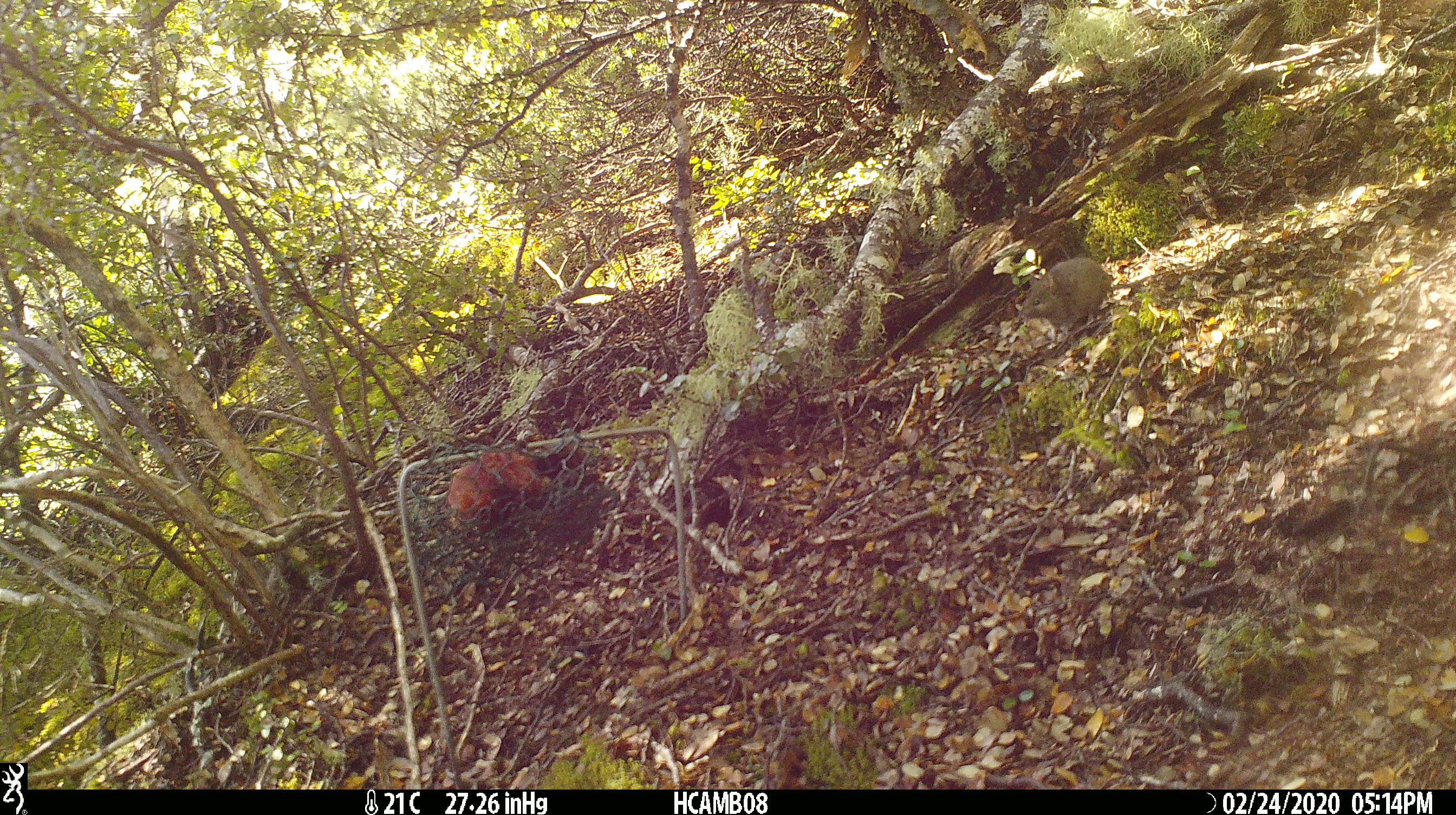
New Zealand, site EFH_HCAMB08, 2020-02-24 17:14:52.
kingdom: Animalia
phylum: Chordata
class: Mammalia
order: Rodentia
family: Muridae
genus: Mus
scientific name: Mus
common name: mouse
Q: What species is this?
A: Mouse (Mus).